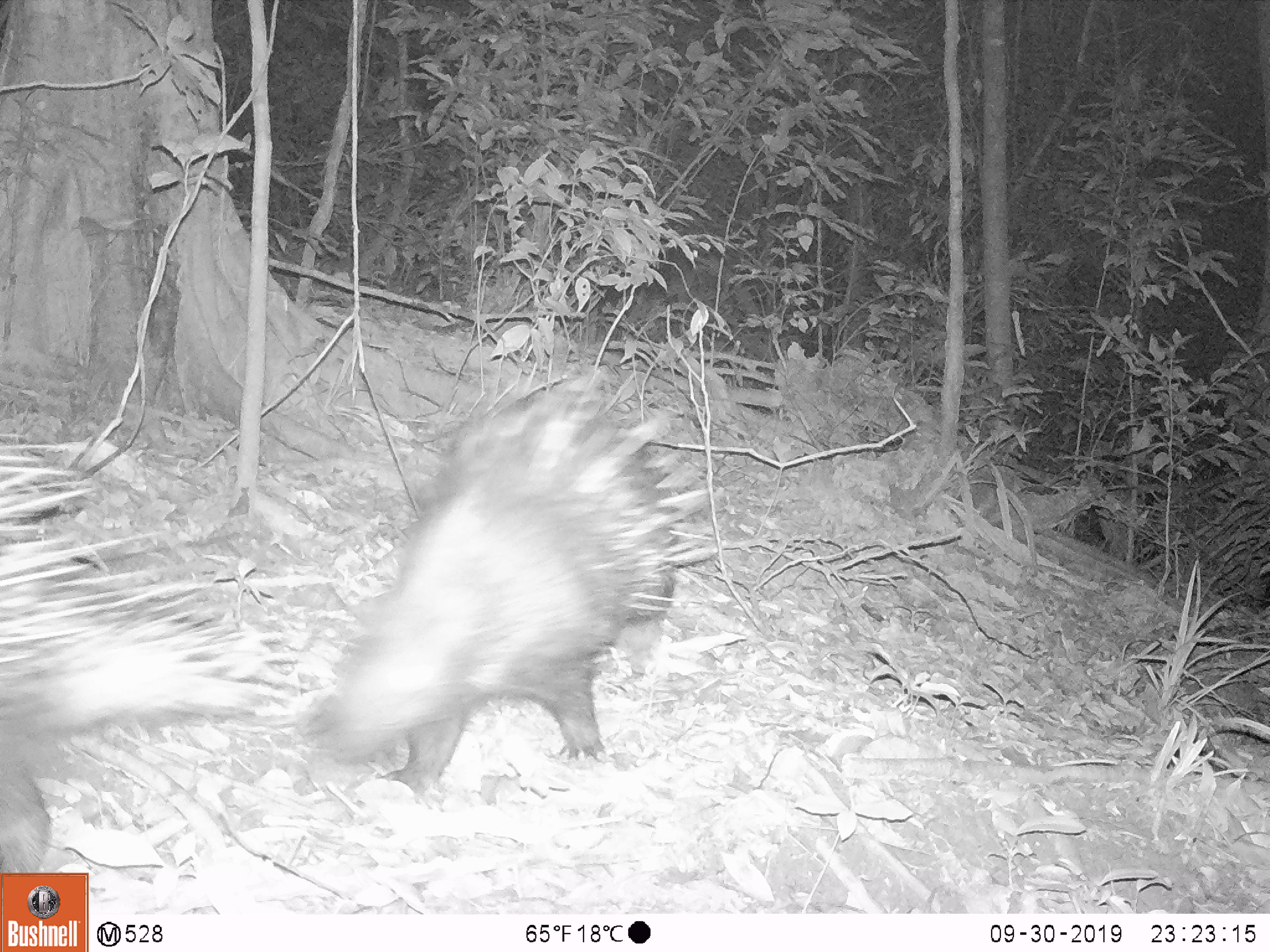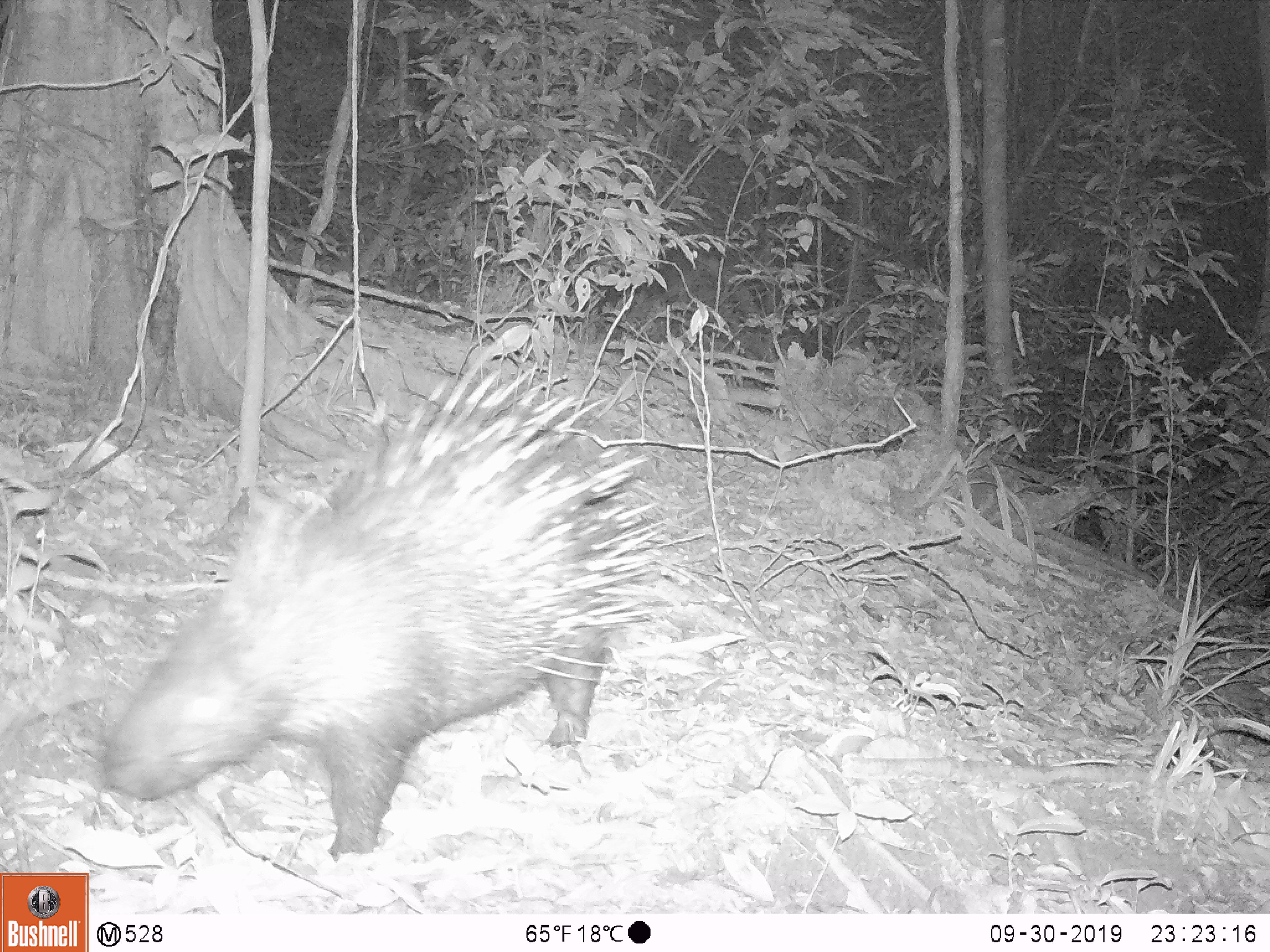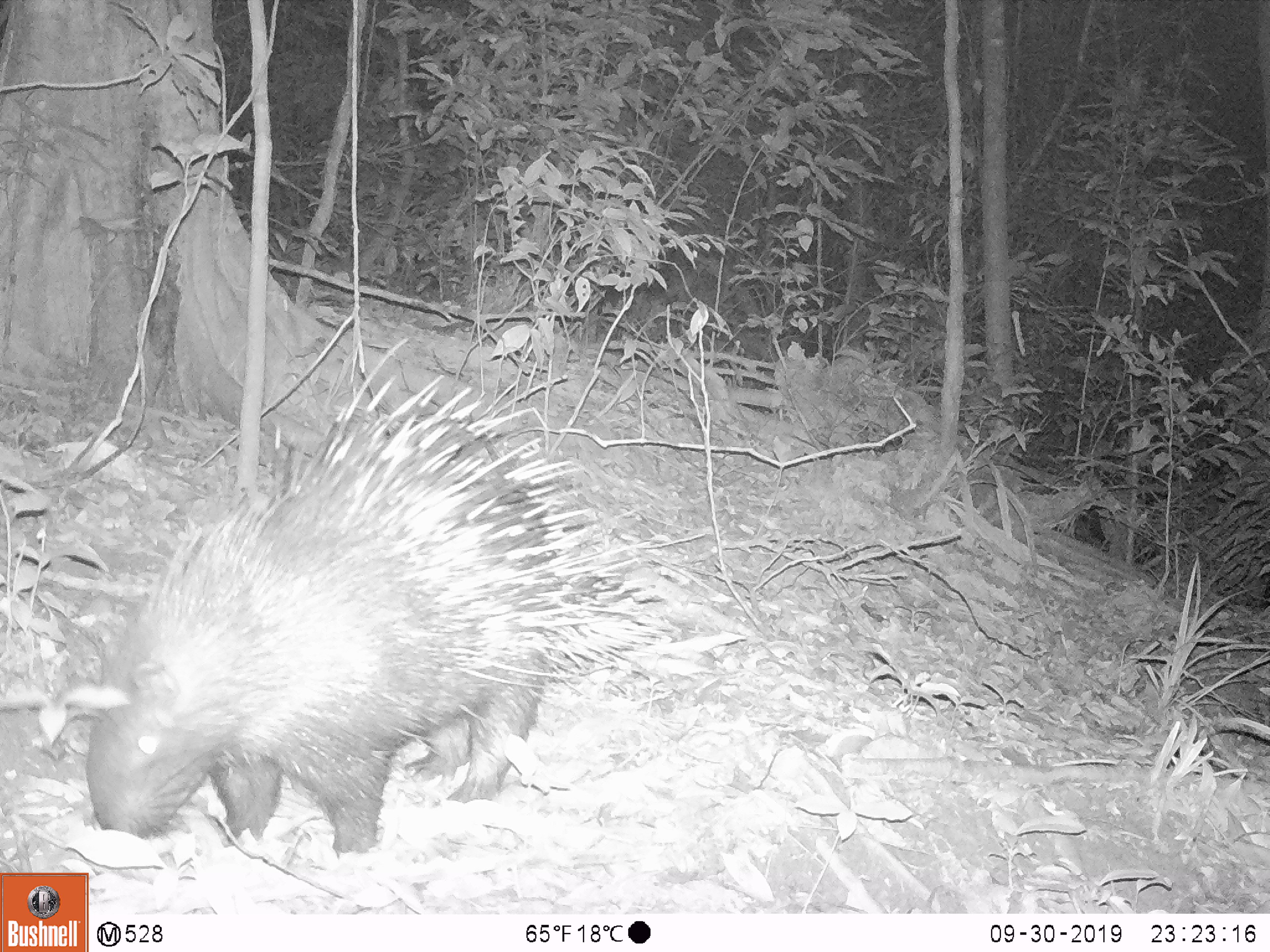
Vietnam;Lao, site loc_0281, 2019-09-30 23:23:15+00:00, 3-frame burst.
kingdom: Animalia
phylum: Chordata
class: Mammalia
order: Rodentia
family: Hystricidae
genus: Hystrix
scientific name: Hystrix brachyura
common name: malayan porcupine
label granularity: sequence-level